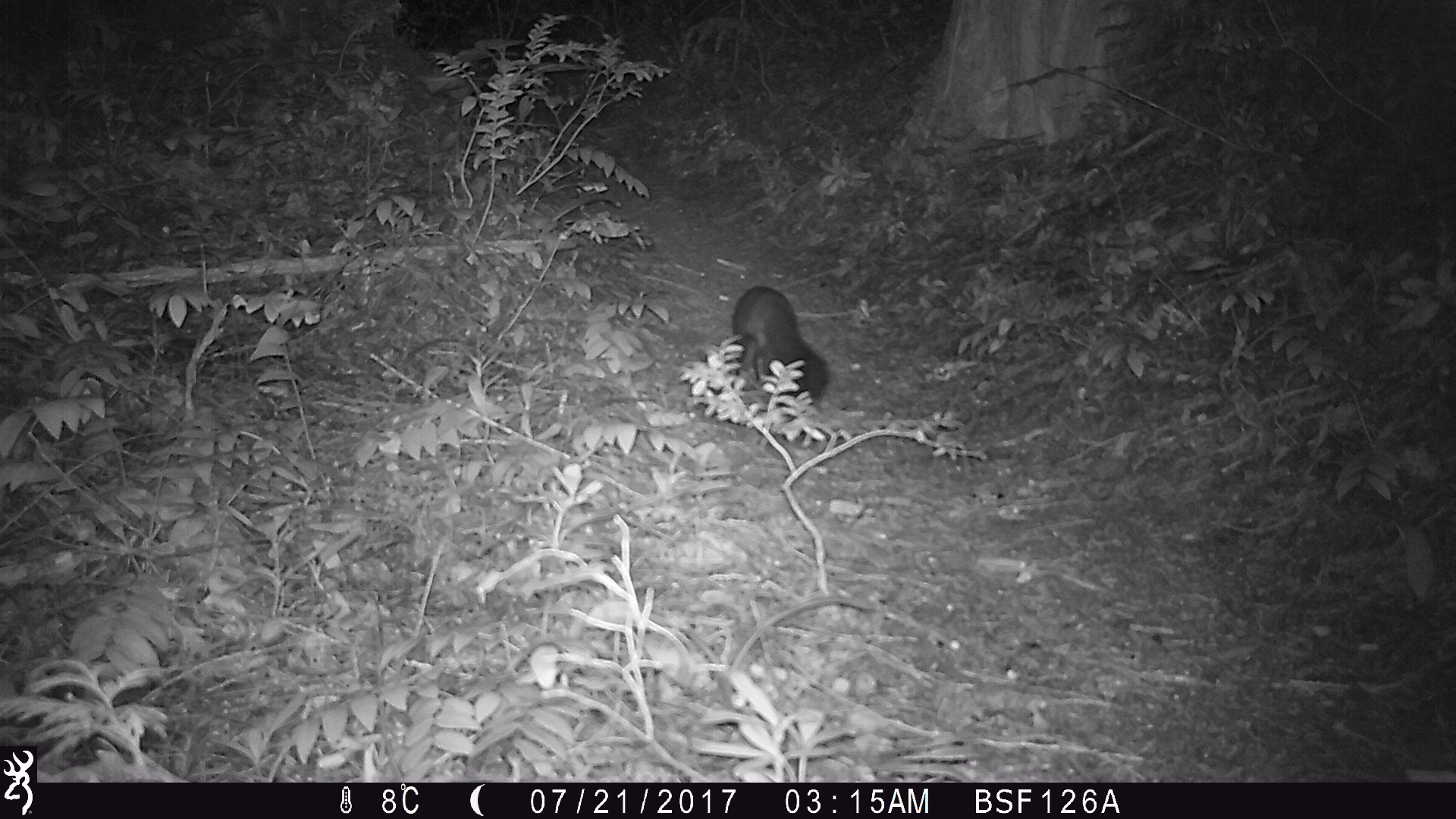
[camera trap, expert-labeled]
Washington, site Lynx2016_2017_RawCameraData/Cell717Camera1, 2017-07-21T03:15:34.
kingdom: Animalia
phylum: Chordata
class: Mammalia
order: Carnivora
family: Mustelidae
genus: Martes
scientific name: Martes americana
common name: american marten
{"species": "Martes americana (american marten)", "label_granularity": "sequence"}